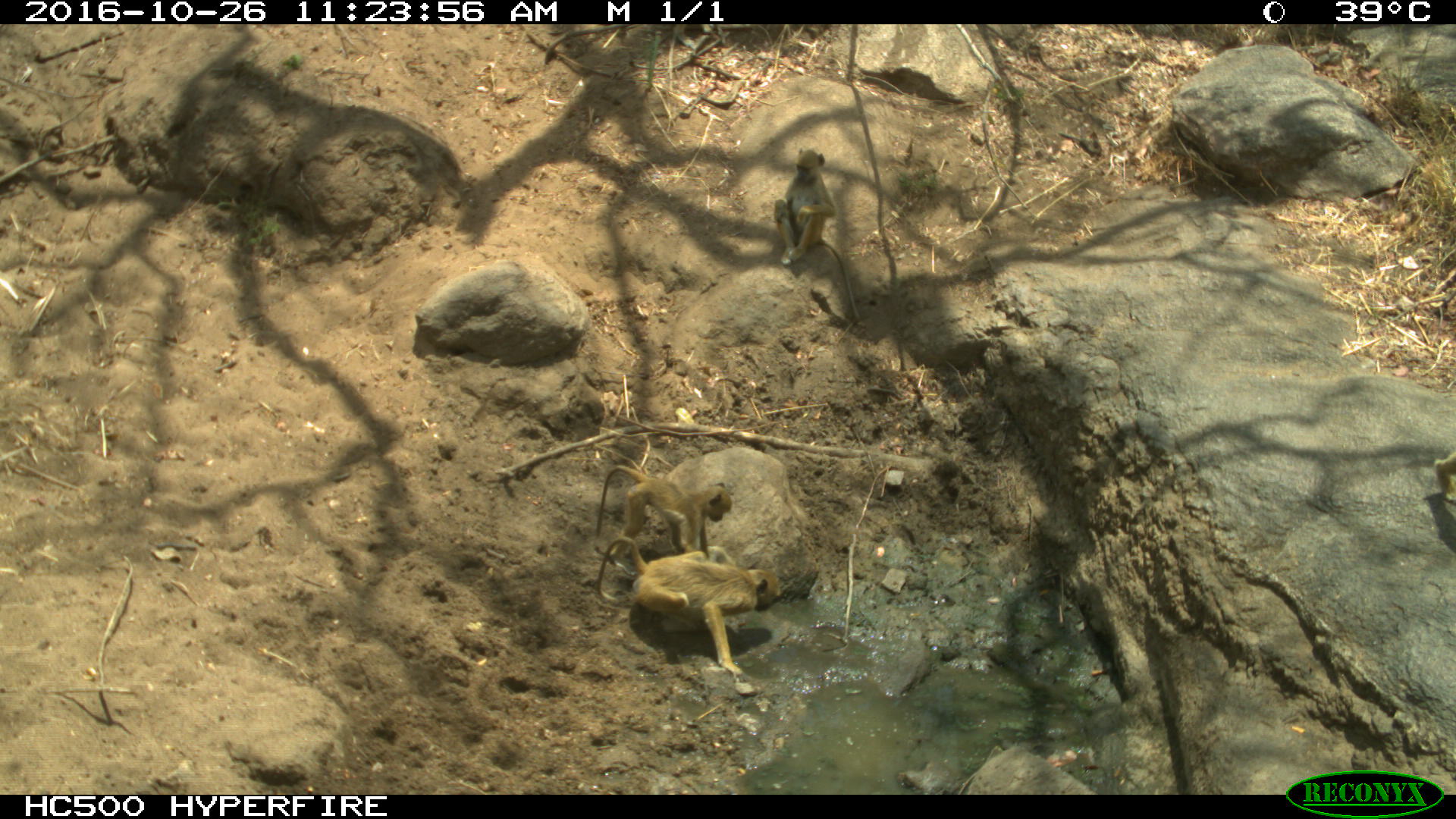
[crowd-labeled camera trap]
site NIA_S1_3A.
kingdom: Animalia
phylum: Chordata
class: Mammalia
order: Primates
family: Cercopithecidae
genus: Papio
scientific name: Papio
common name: baboon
Baboon (Papio), count 4. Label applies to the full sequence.